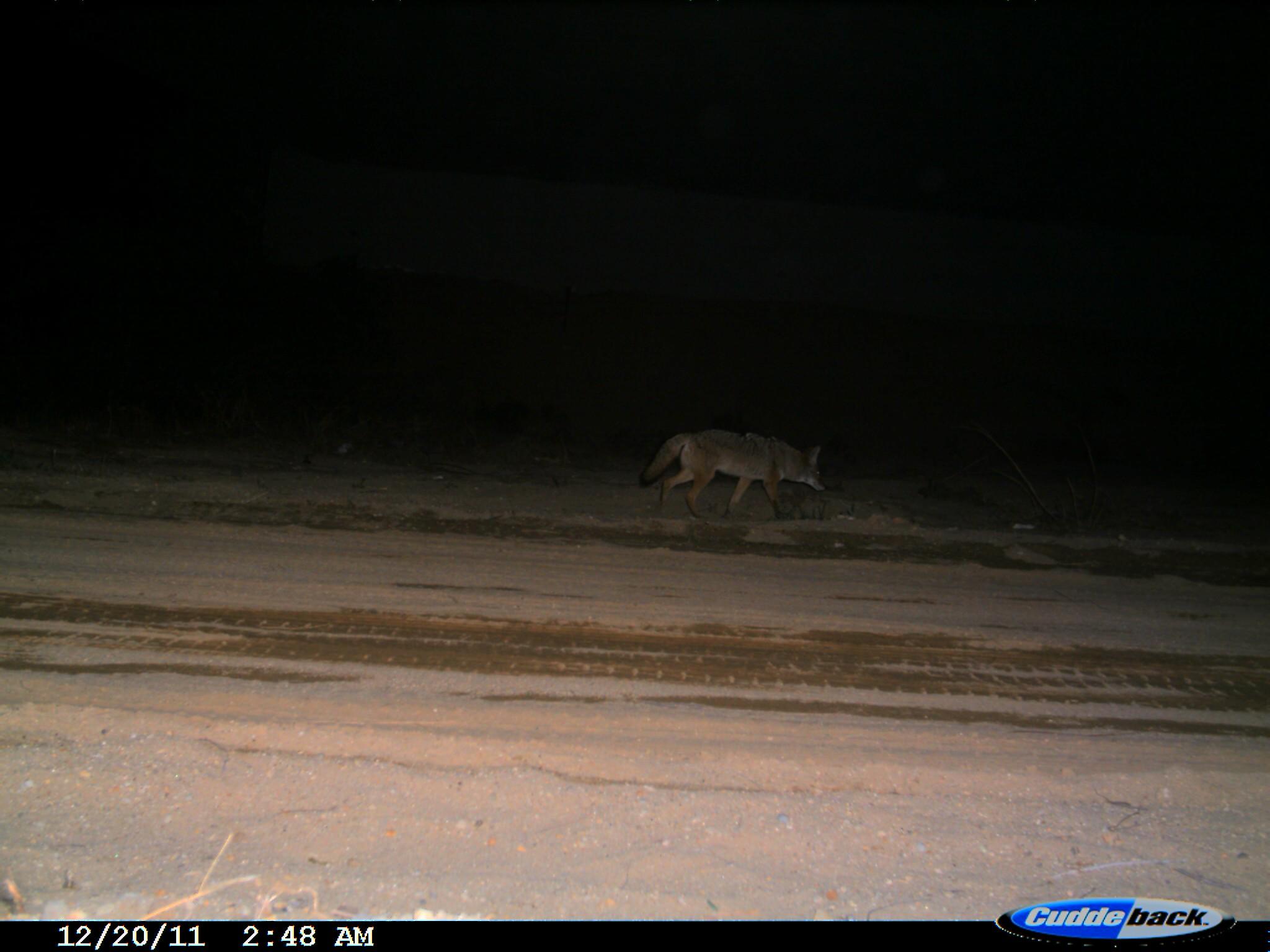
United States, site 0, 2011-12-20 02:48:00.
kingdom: Animalia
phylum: Chordata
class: Mammalia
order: Carnivora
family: Canidae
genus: Canis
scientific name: Canis latrans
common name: coyote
Coyote (Canis latrans).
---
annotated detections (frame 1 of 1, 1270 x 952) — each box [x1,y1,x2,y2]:
coyote: [637,422,840,528]